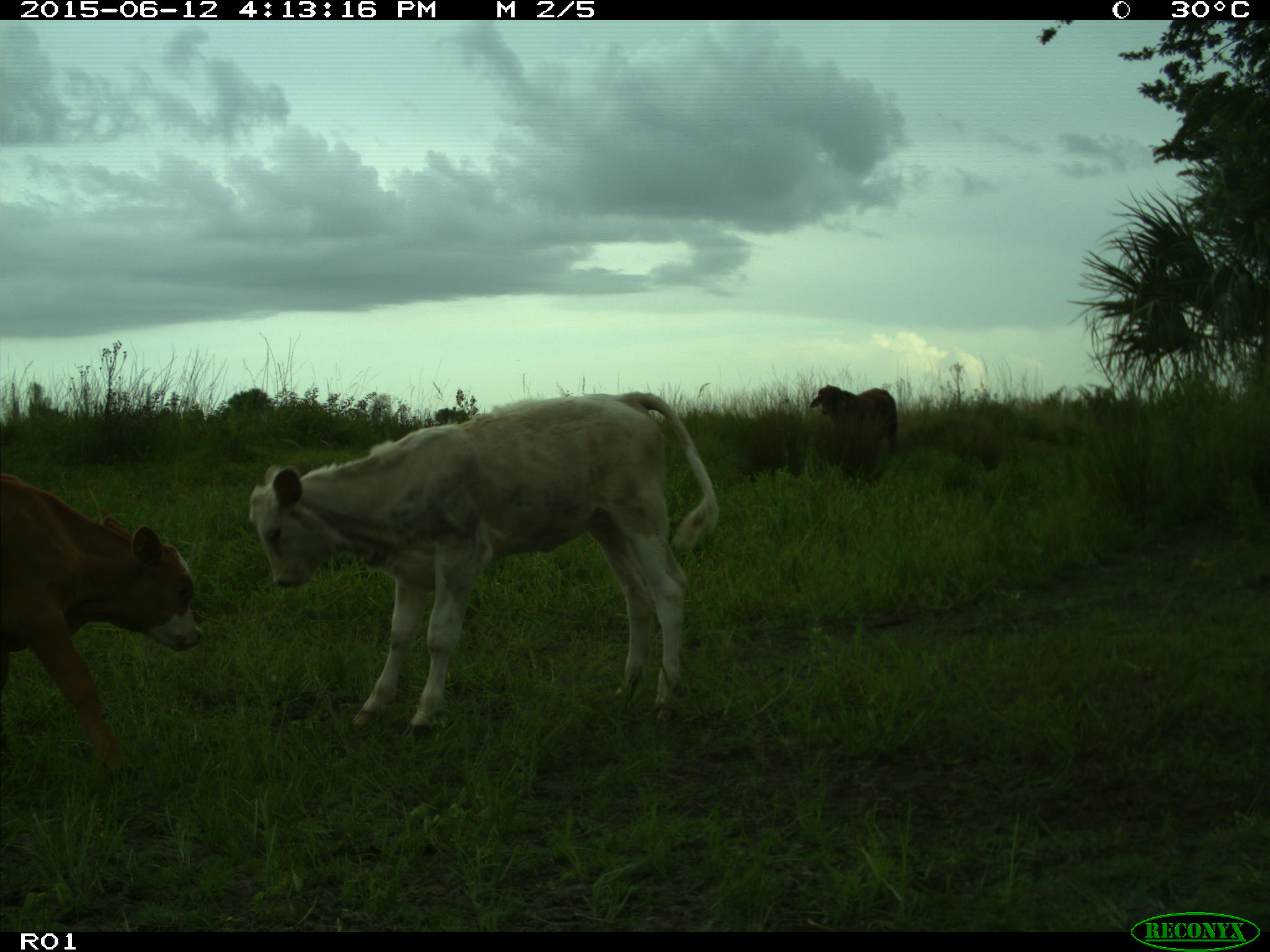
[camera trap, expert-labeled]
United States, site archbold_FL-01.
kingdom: Animalia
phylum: Chordata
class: Mammalia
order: Artiodactyla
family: Bovidae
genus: Bos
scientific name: Bos taurus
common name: domestic cow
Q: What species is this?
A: Bos taurus (domestic cow).